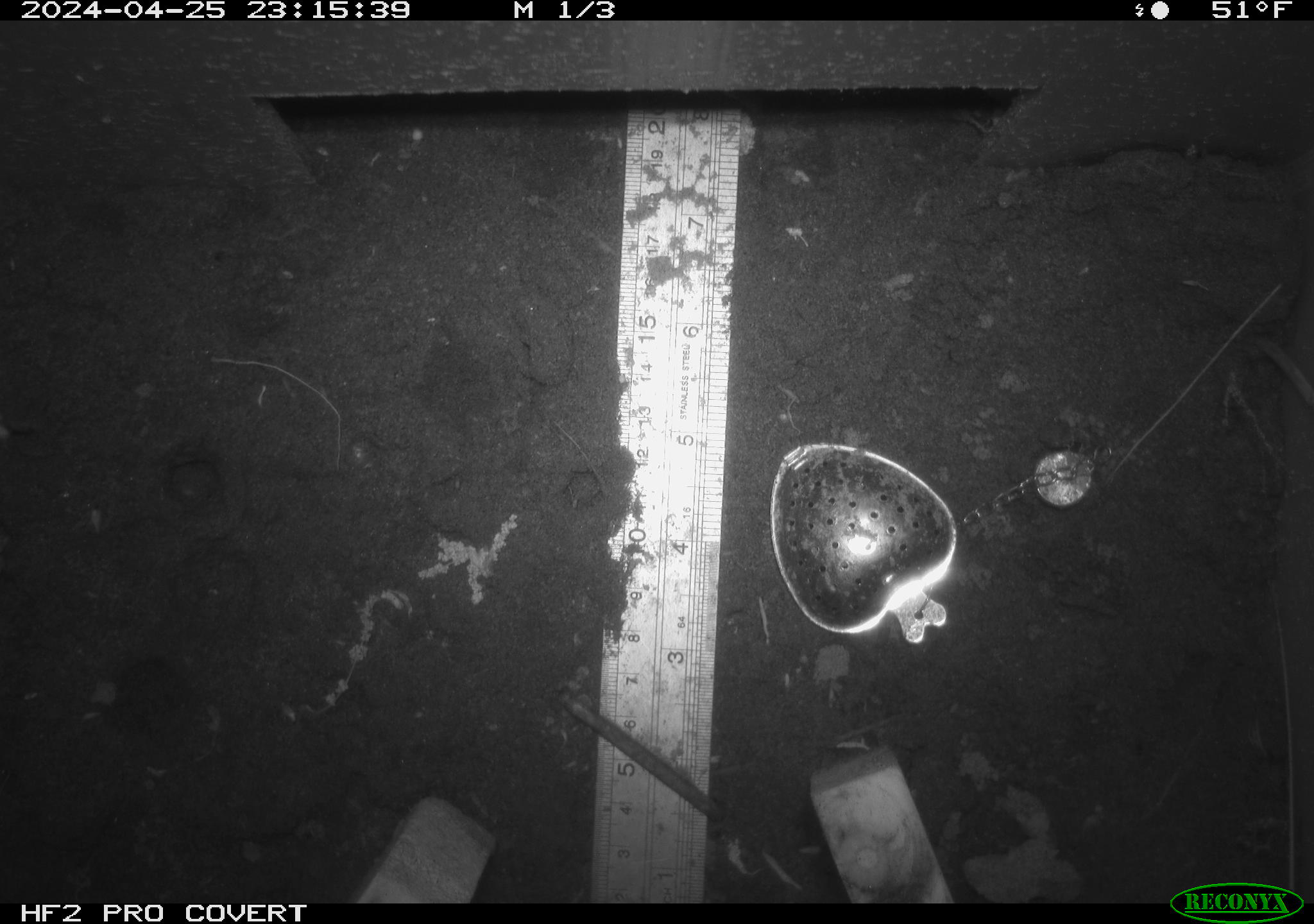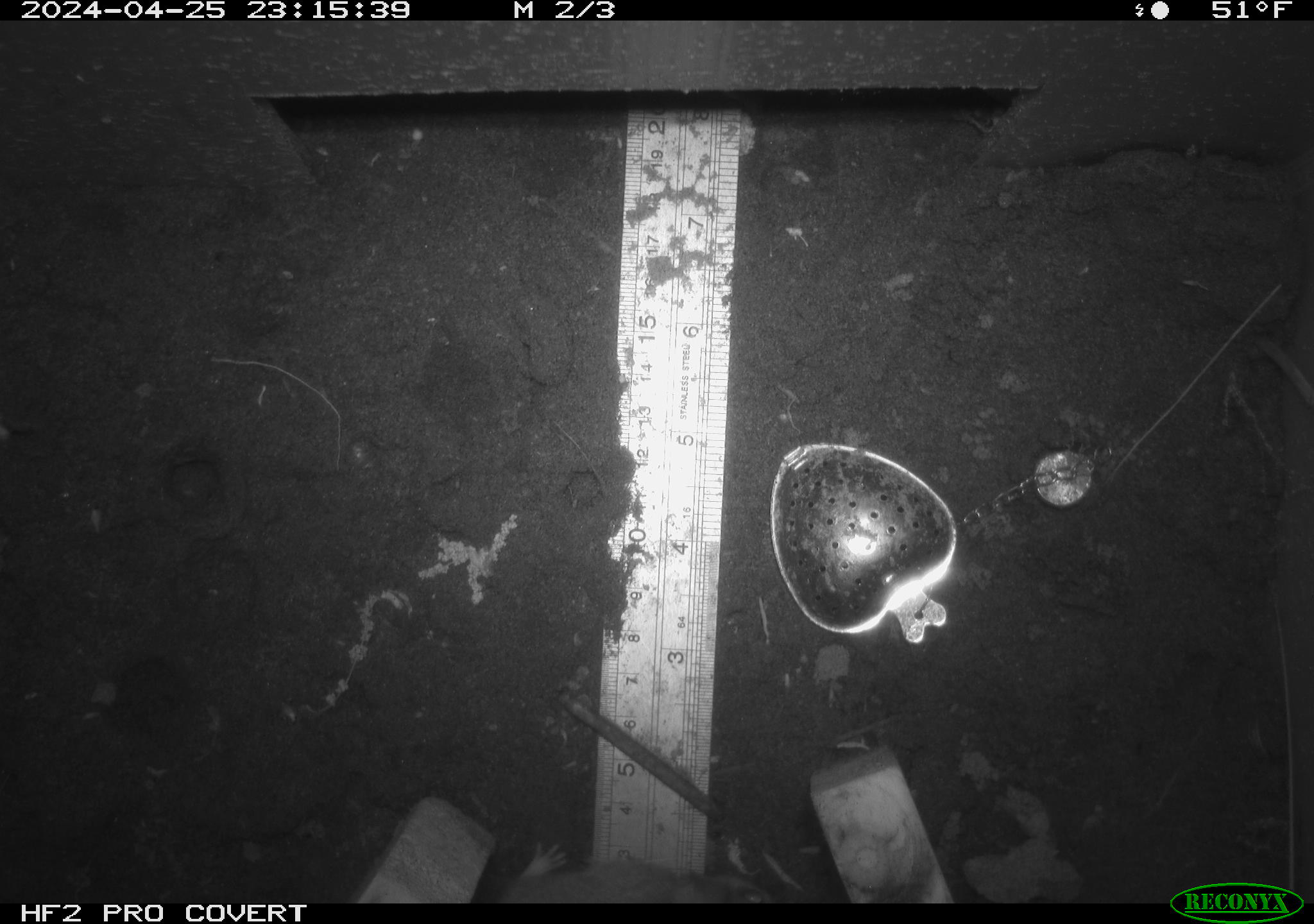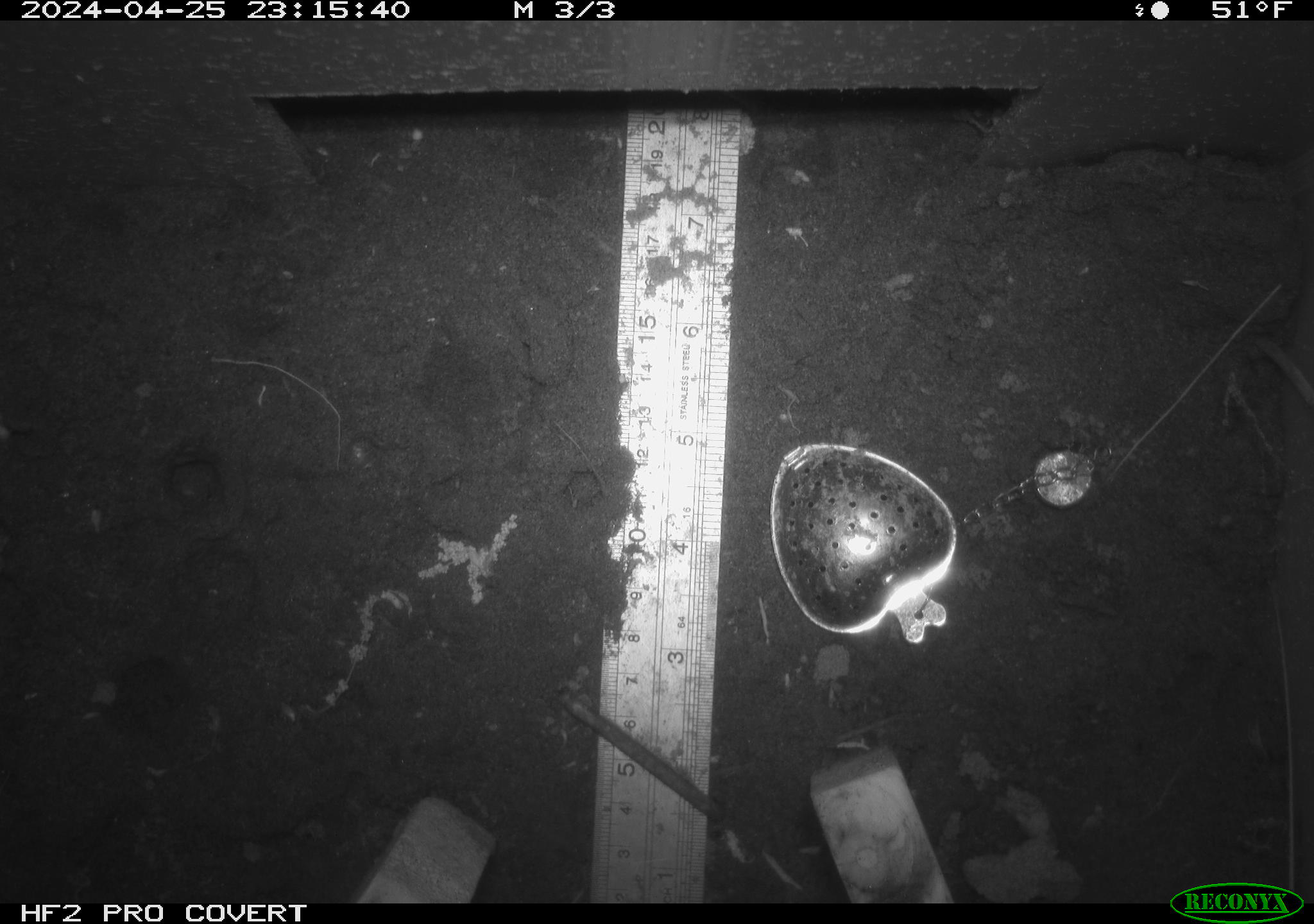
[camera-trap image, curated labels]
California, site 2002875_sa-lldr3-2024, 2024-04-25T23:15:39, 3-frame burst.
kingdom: Animalia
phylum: Chordata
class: Mammalia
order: Rodentia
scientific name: Rodentia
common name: rodent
Rodent (Rodentia).